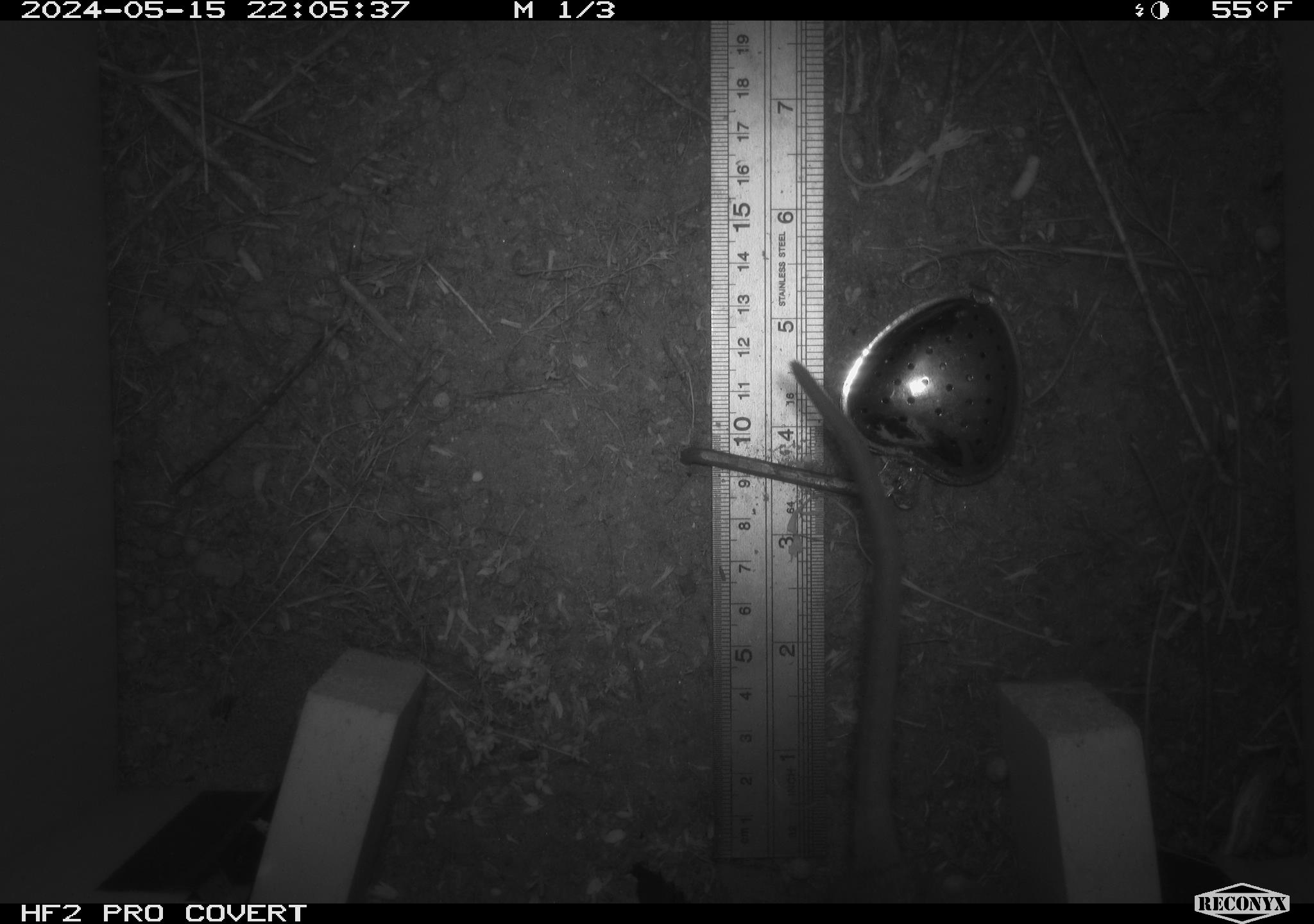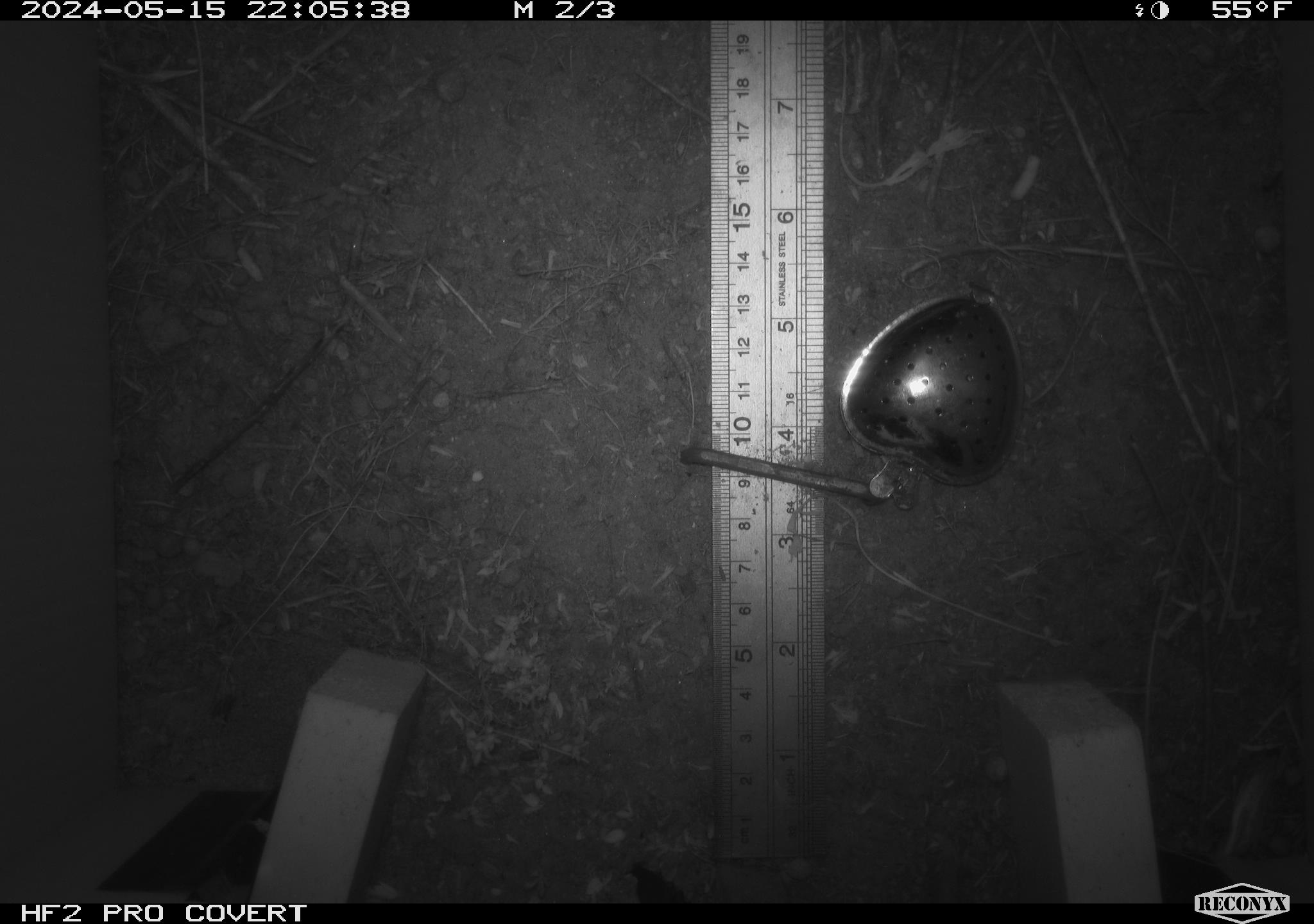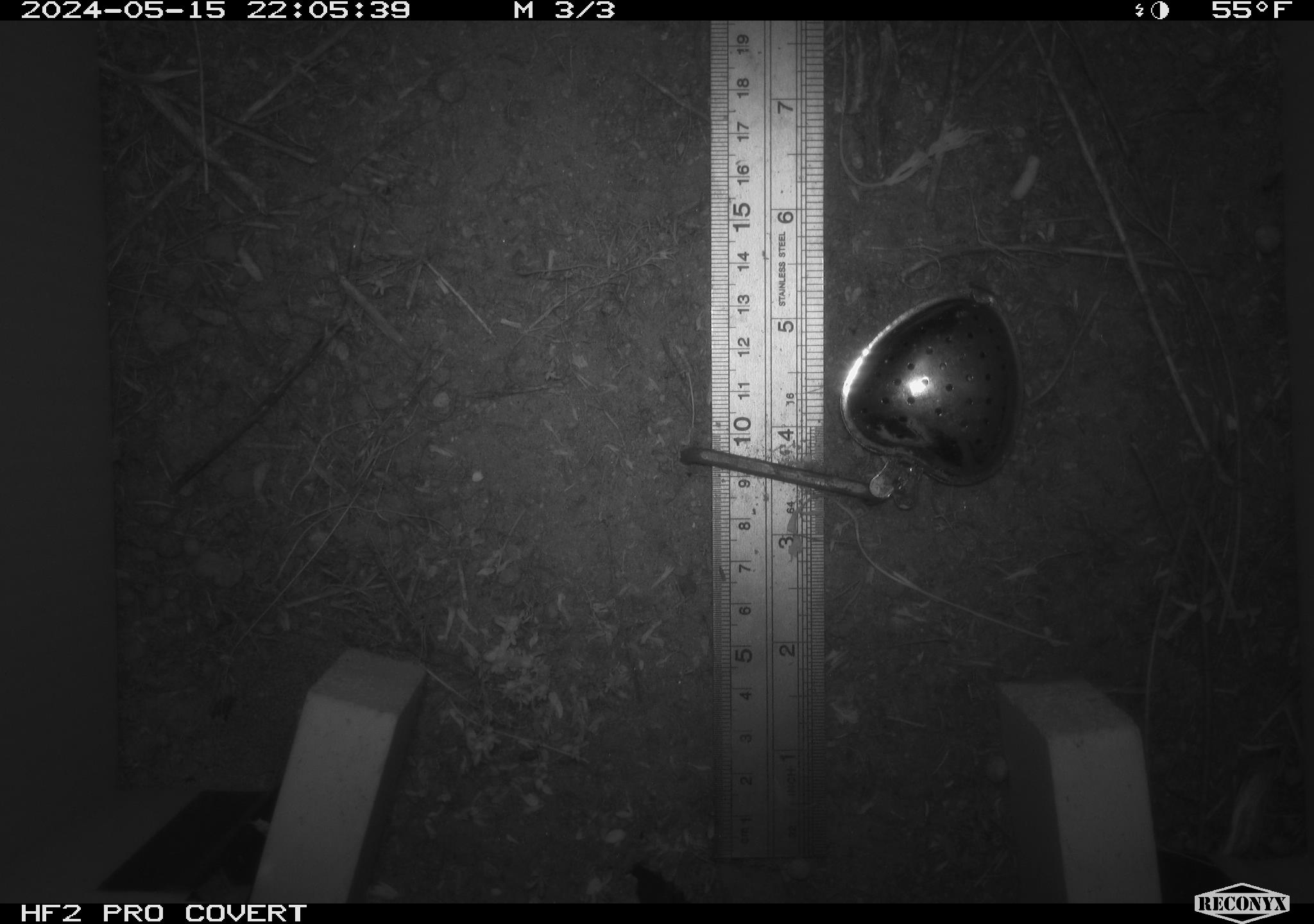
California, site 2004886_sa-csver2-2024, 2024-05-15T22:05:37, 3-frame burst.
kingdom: Animalia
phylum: Chordata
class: Mammalia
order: Rodentia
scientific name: Rodentia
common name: rodent